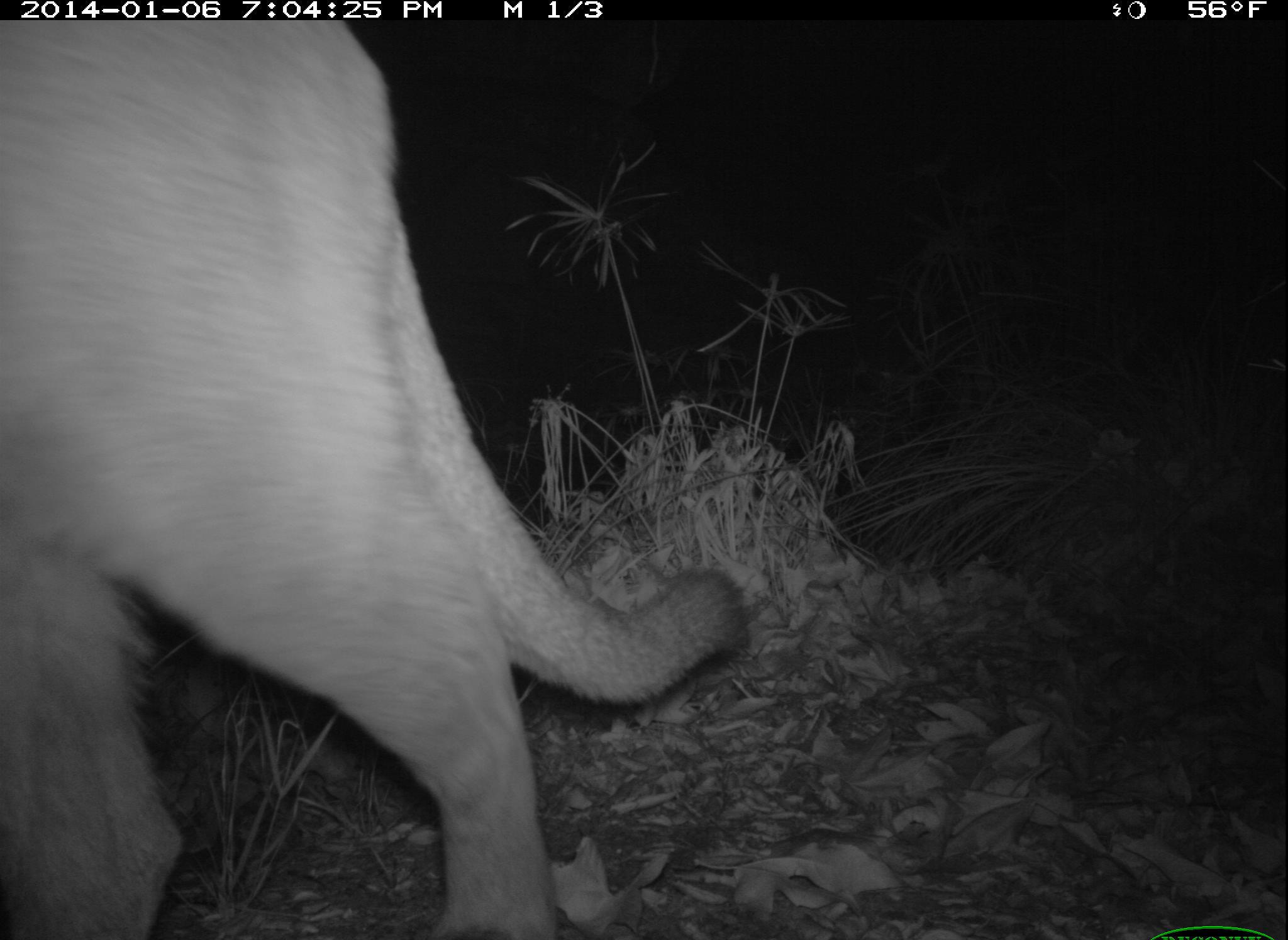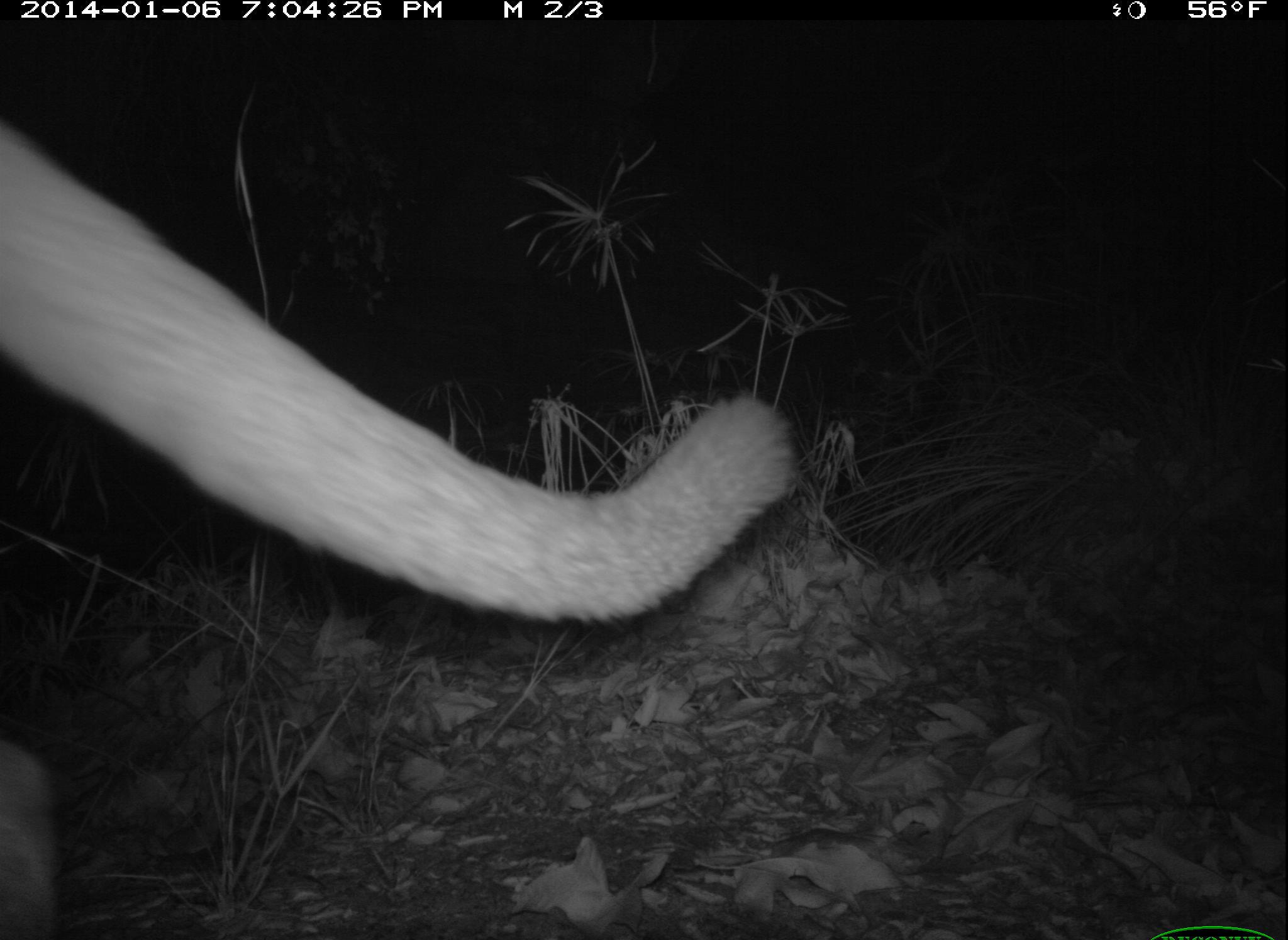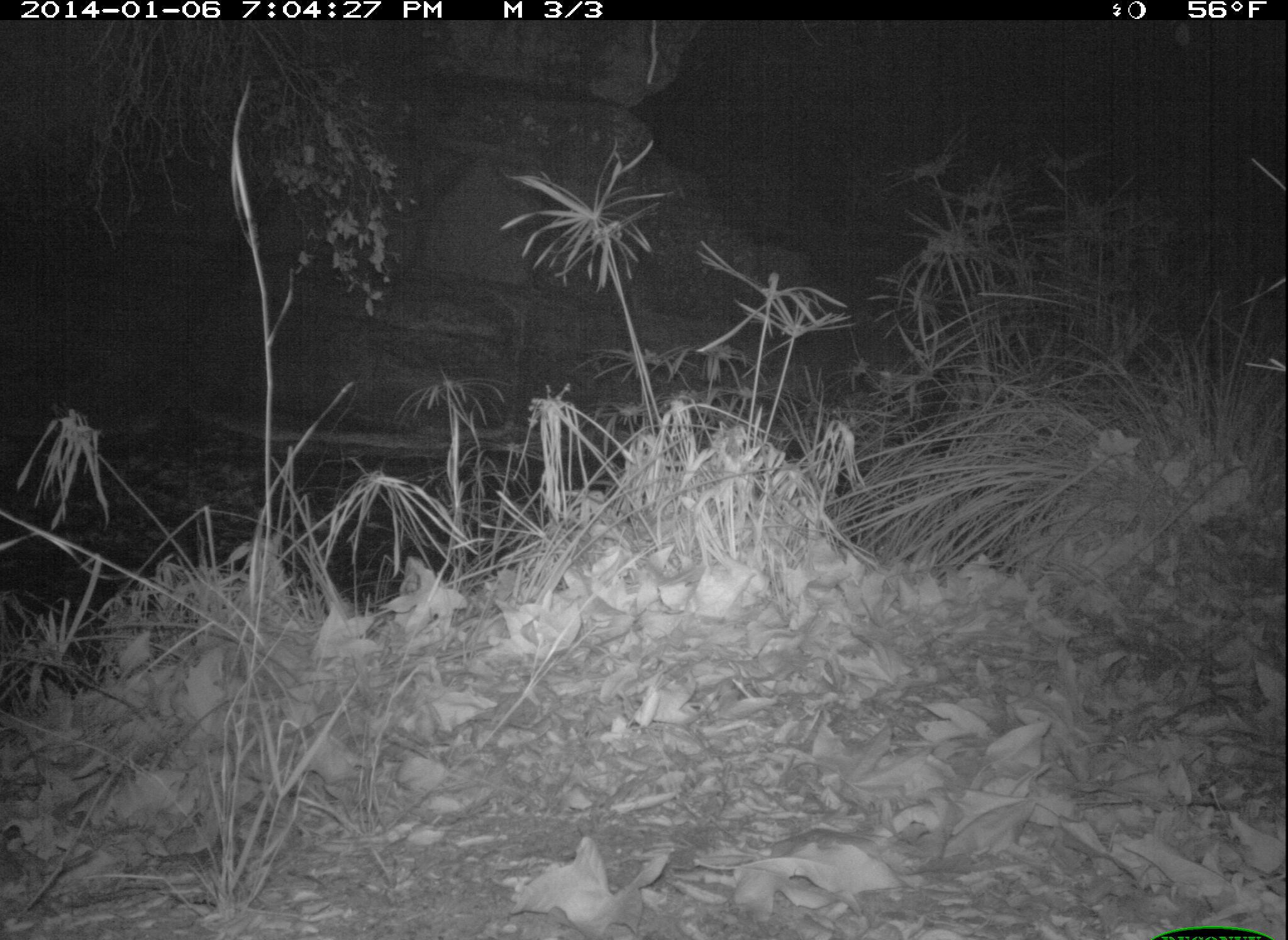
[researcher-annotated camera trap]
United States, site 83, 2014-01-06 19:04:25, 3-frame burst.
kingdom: Animalia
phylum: Chordata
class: Mammalia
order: Carnivora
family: Felidae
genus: Puma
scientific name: Puma concolor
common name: mountain lion